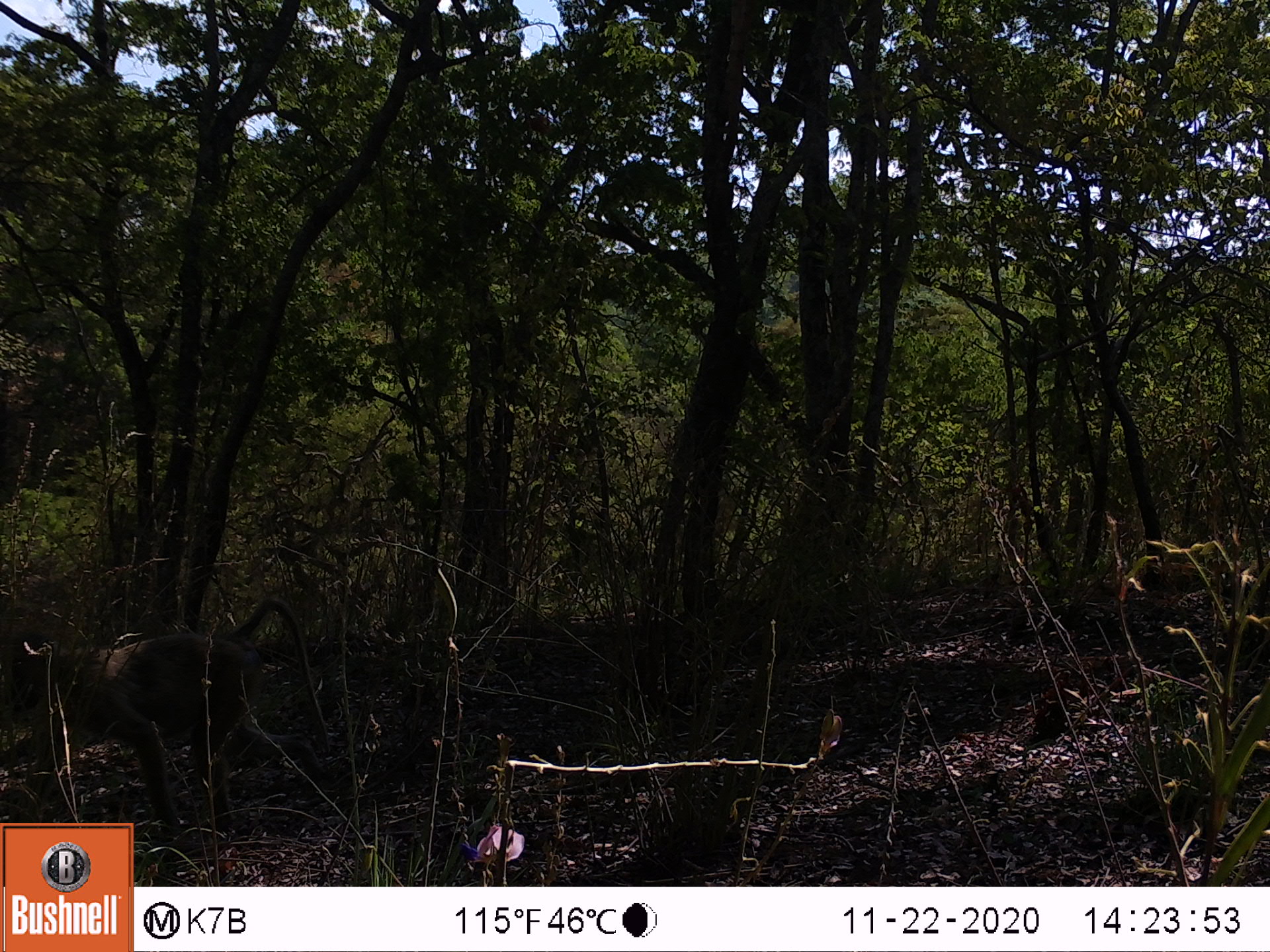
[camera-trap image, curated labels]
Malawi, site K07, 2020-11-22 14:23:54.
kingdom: Animalia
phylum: Chordata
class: Mammalia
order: Primates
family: Cercopithecidae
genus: Papio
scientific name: Papio cynocephalus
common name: yellow baboon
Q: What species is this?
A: Yellow baboon (Papio cynocephalus).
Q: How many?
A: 1.